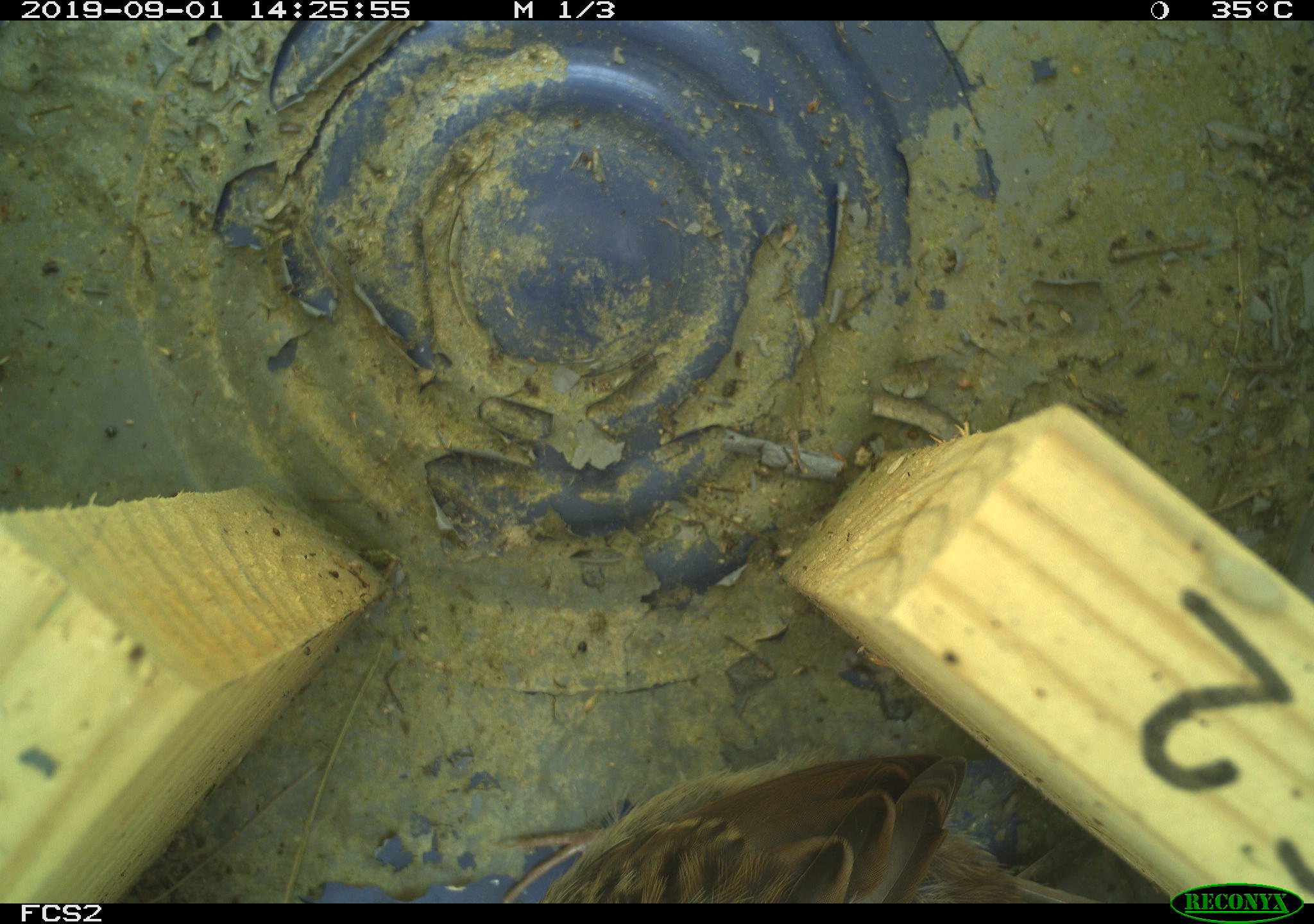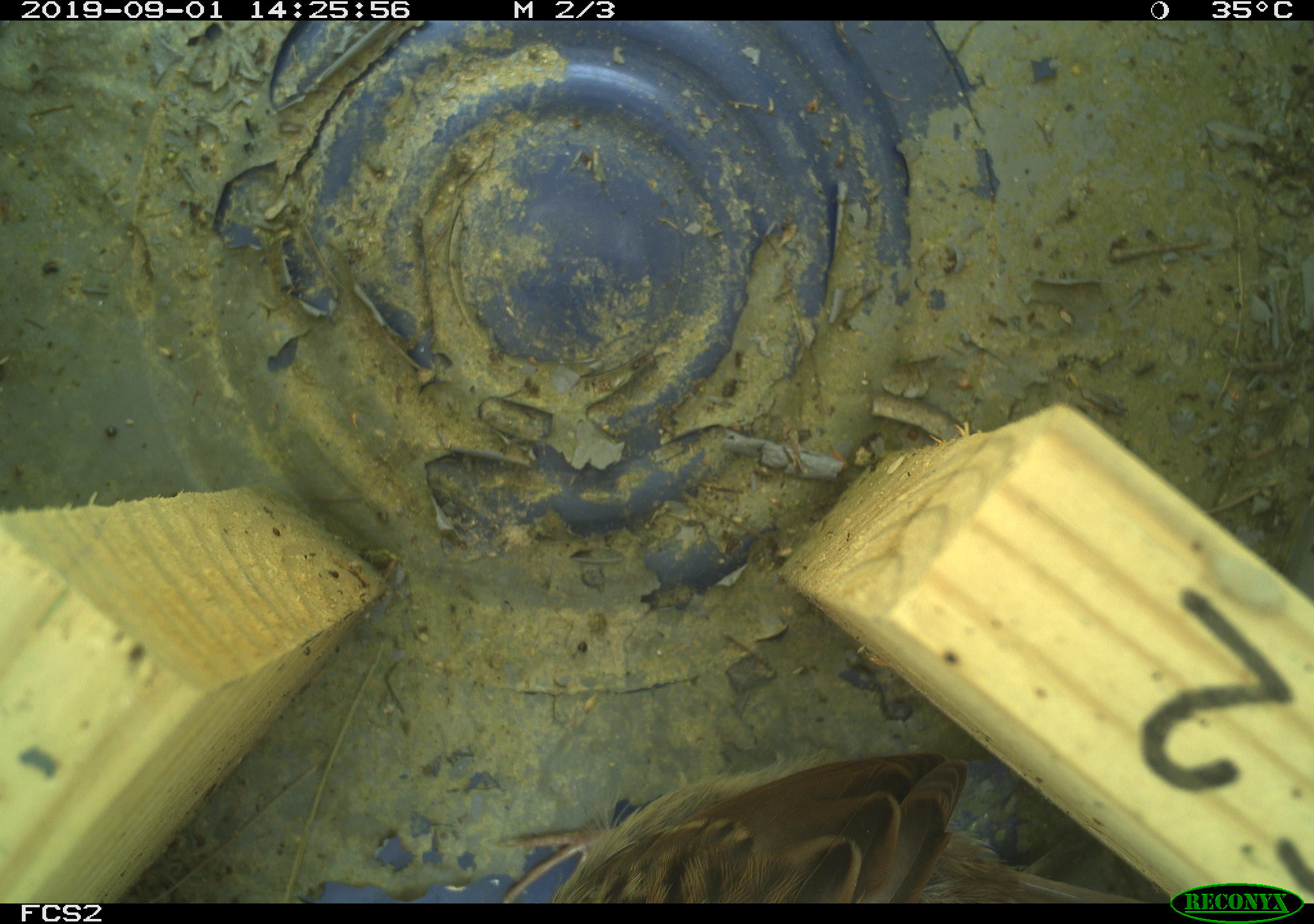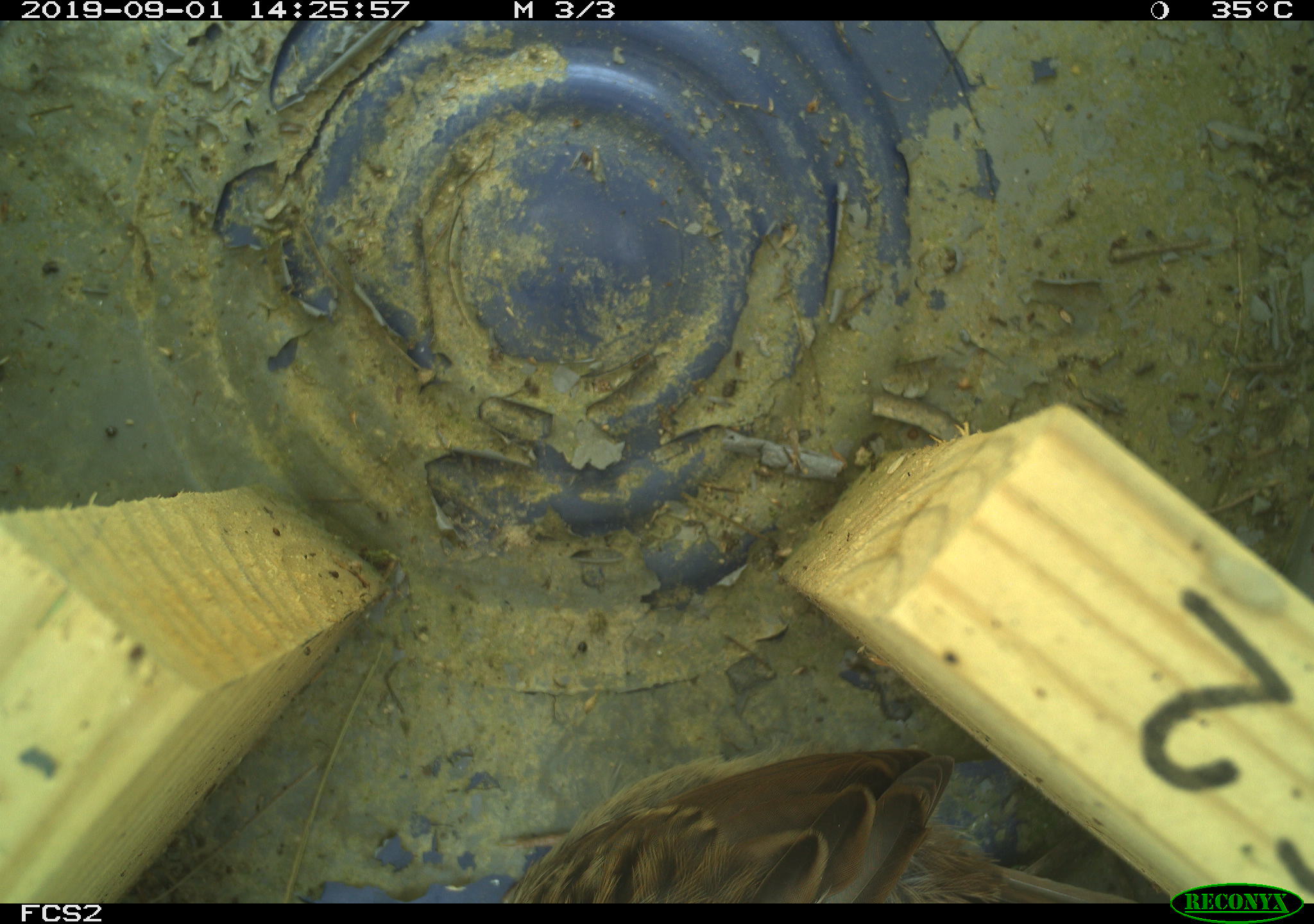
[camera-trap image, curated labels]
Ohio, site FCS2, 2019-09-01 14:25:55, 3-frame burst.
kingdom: Animalia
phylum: Chordata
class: Aves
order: Passeriformes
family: Passerellidae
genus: Melospiza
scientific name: Melospiza melodia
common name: song sparrow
Song sparrow (Melospiza melodia).